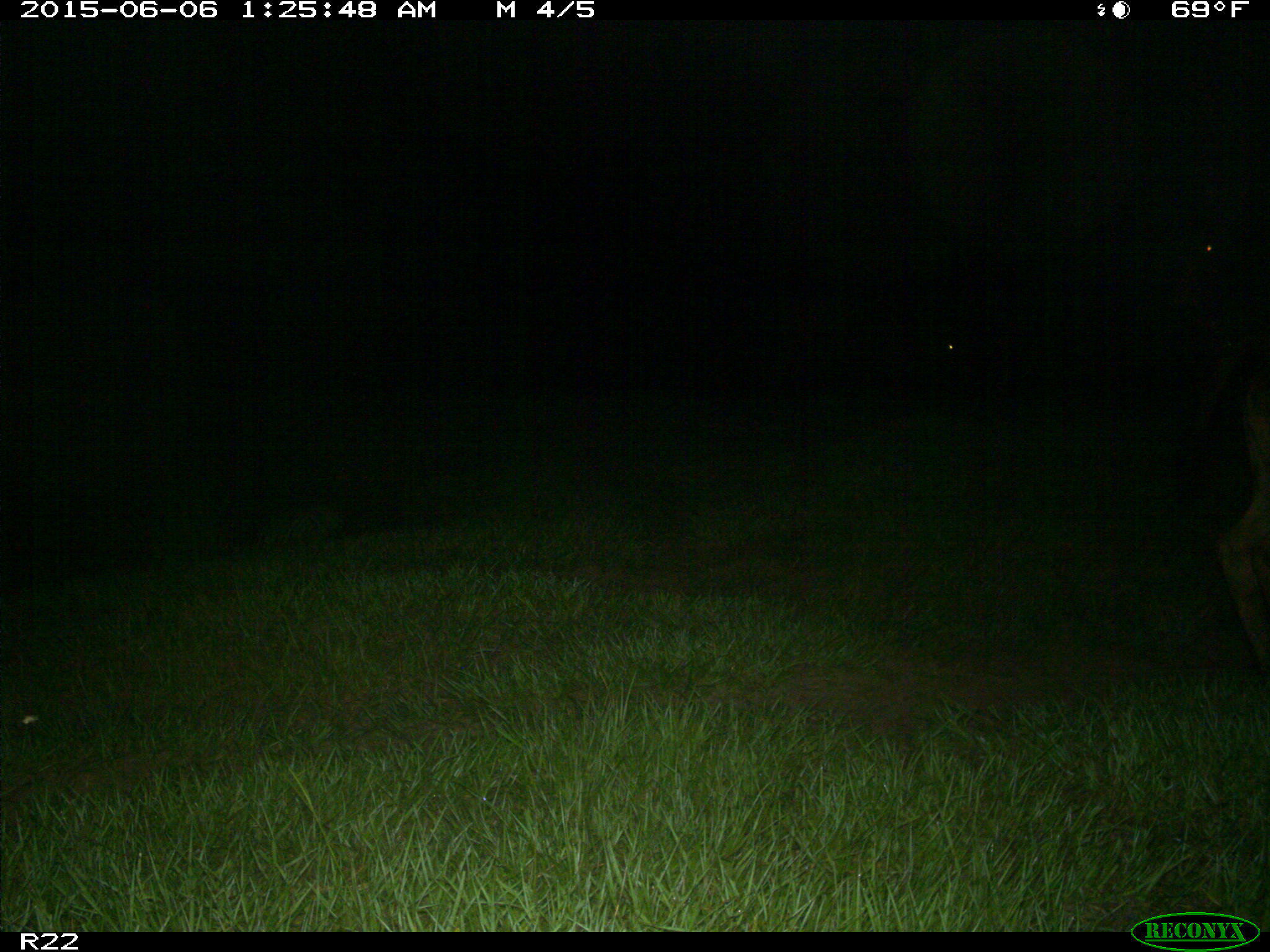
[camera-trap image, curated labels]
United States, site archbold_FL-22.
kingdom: Animalia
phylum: Chordata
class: Mammalia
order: Artiodactyla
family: Bovidae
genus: Bos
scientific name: Bos taurus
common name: domestic cow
Bos taurus (domestic cow).